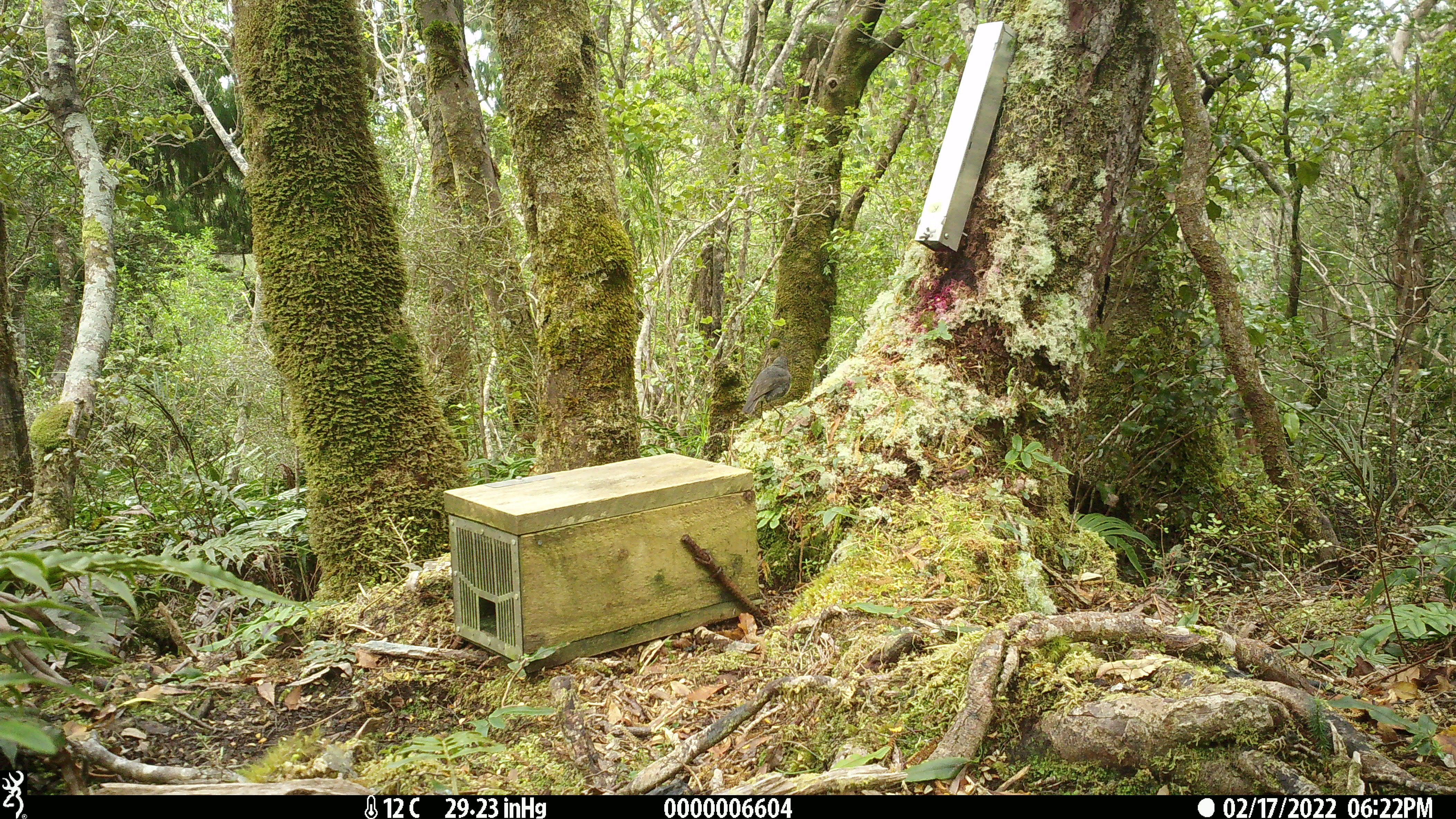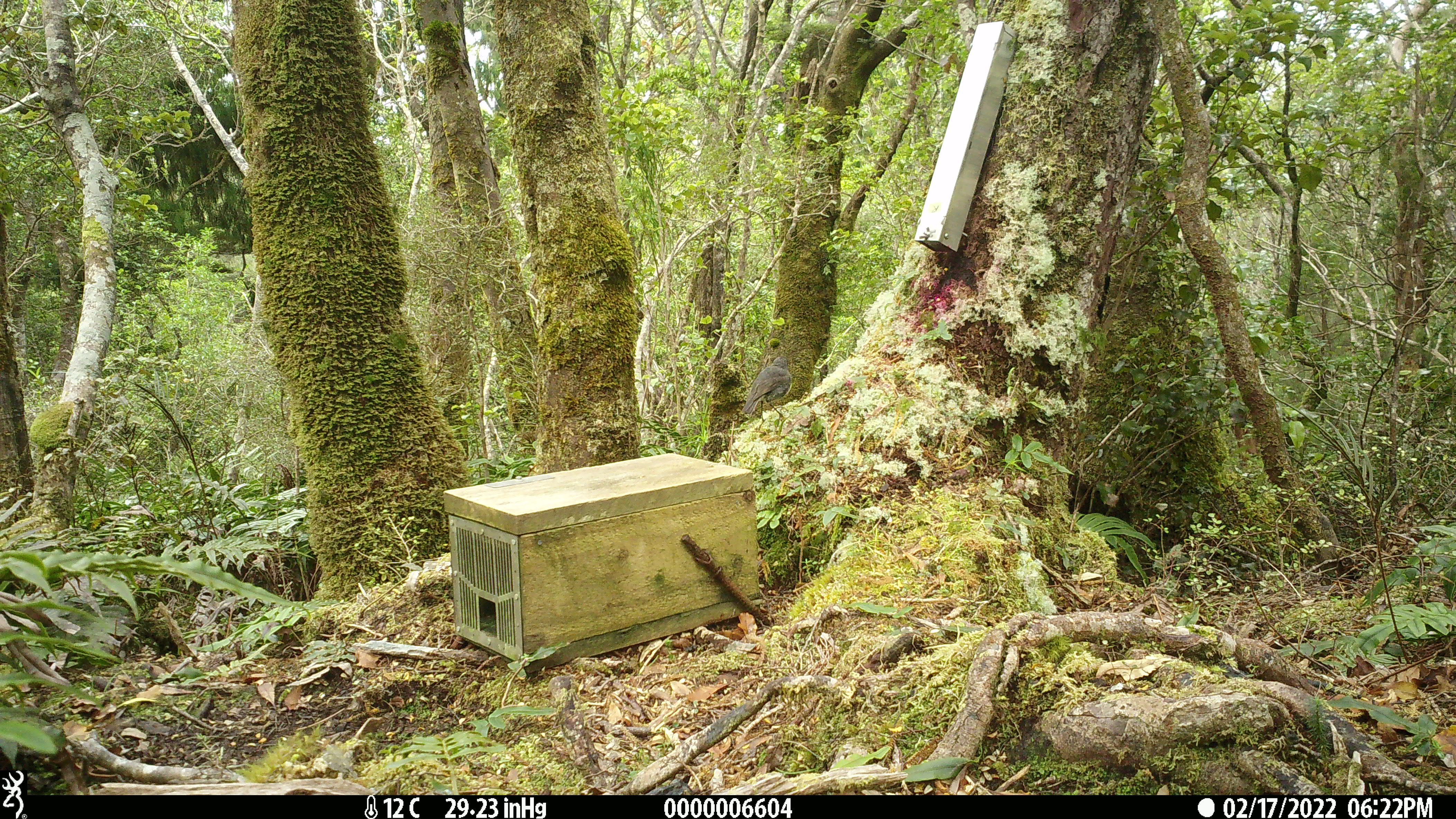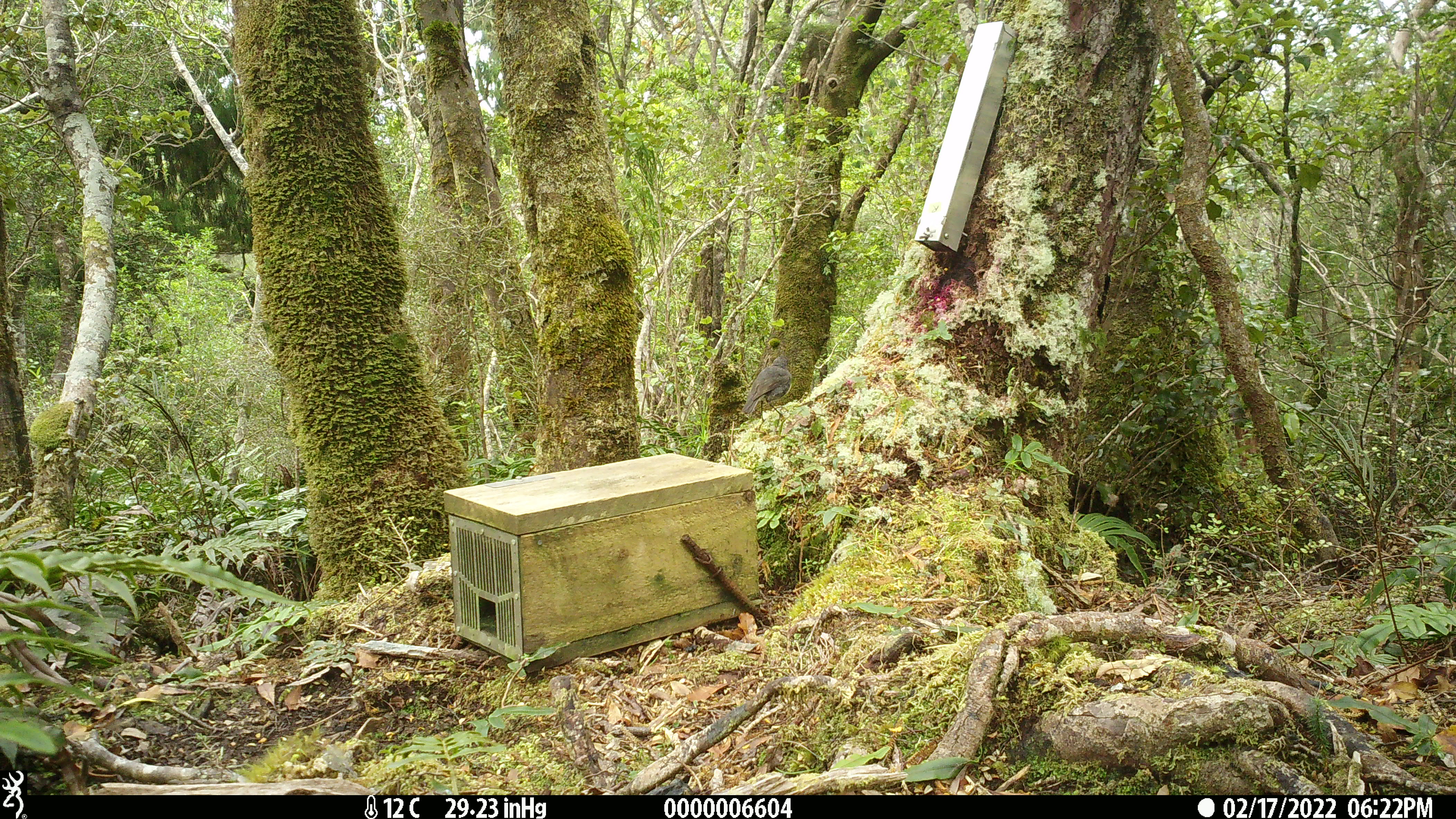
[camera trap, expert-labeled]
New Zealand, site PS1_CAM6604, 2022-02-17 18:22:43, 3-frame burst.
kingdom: Animalia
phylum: Chordata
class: Aves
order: Passeriformes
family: Petroicidae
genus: Petroica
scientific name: Petroica australis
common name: new zealand robin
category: robin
Robin (new zealand robin) (Petroica australis).